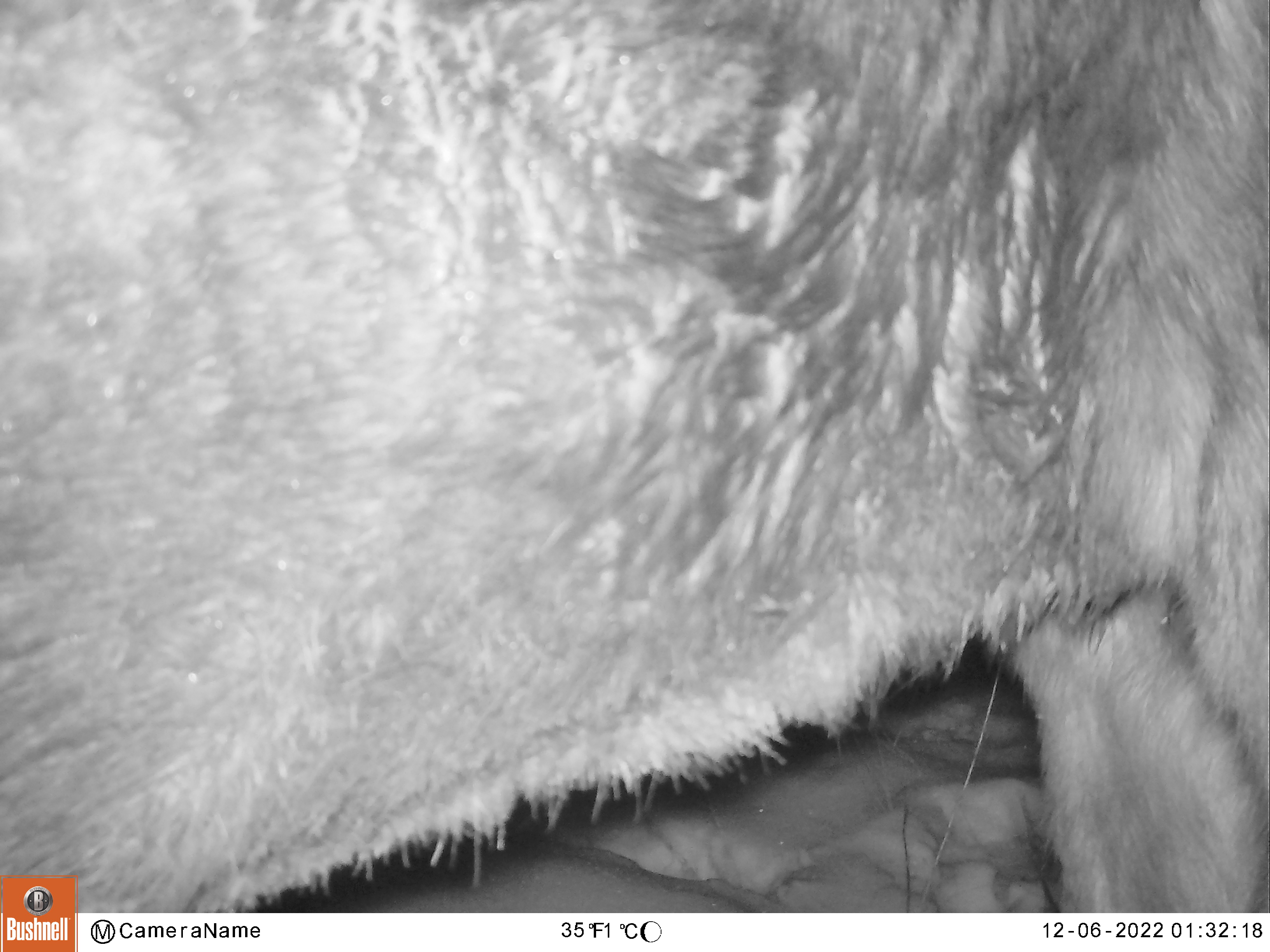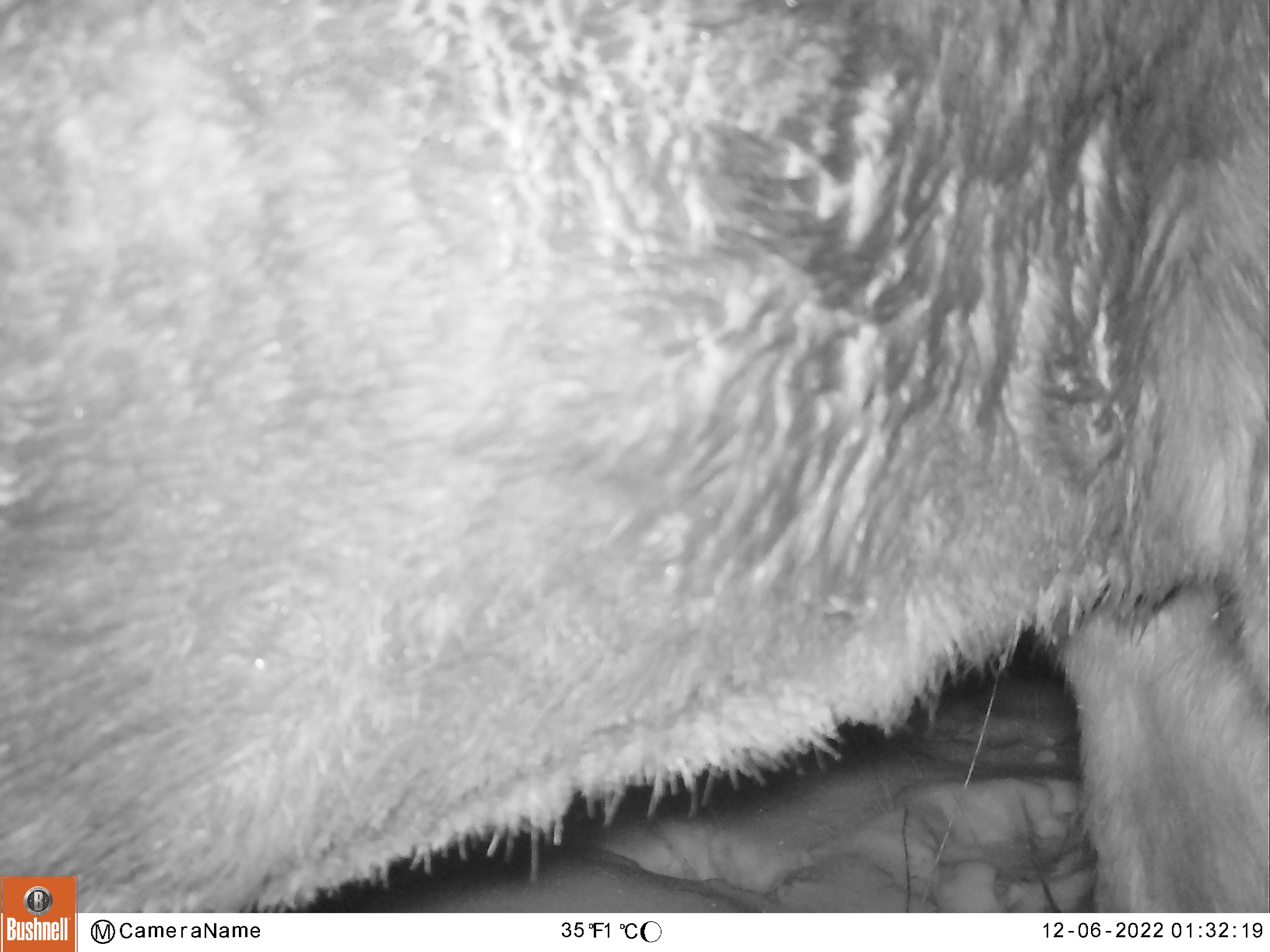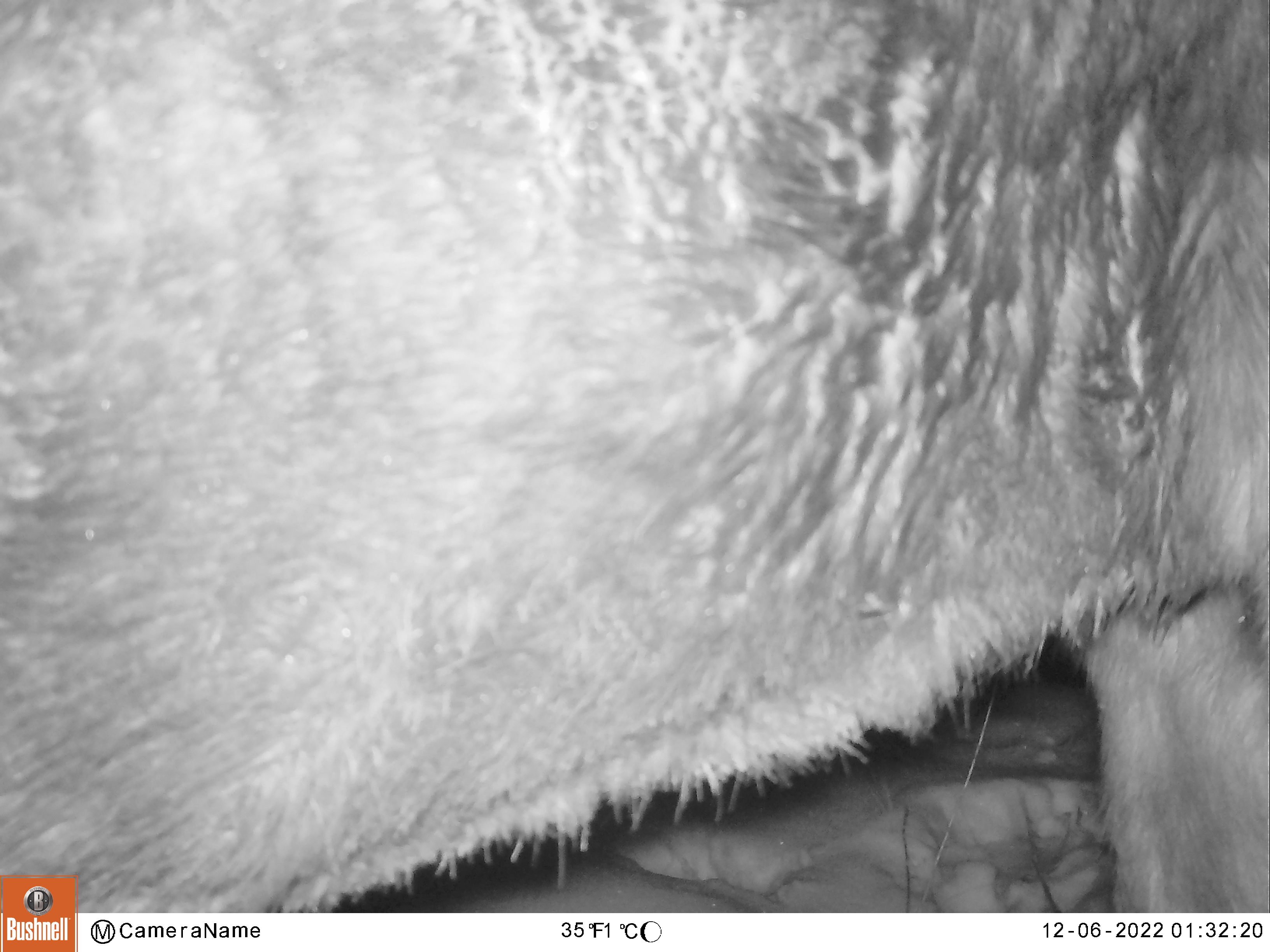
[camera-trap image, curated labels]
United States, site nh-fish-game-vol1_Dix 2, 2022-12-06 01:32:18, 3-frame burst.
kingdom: Animalia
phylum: Chordata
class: Mammalia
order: Artiodactyla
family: Cervidae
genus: Alces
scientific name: Alces alces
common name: moose